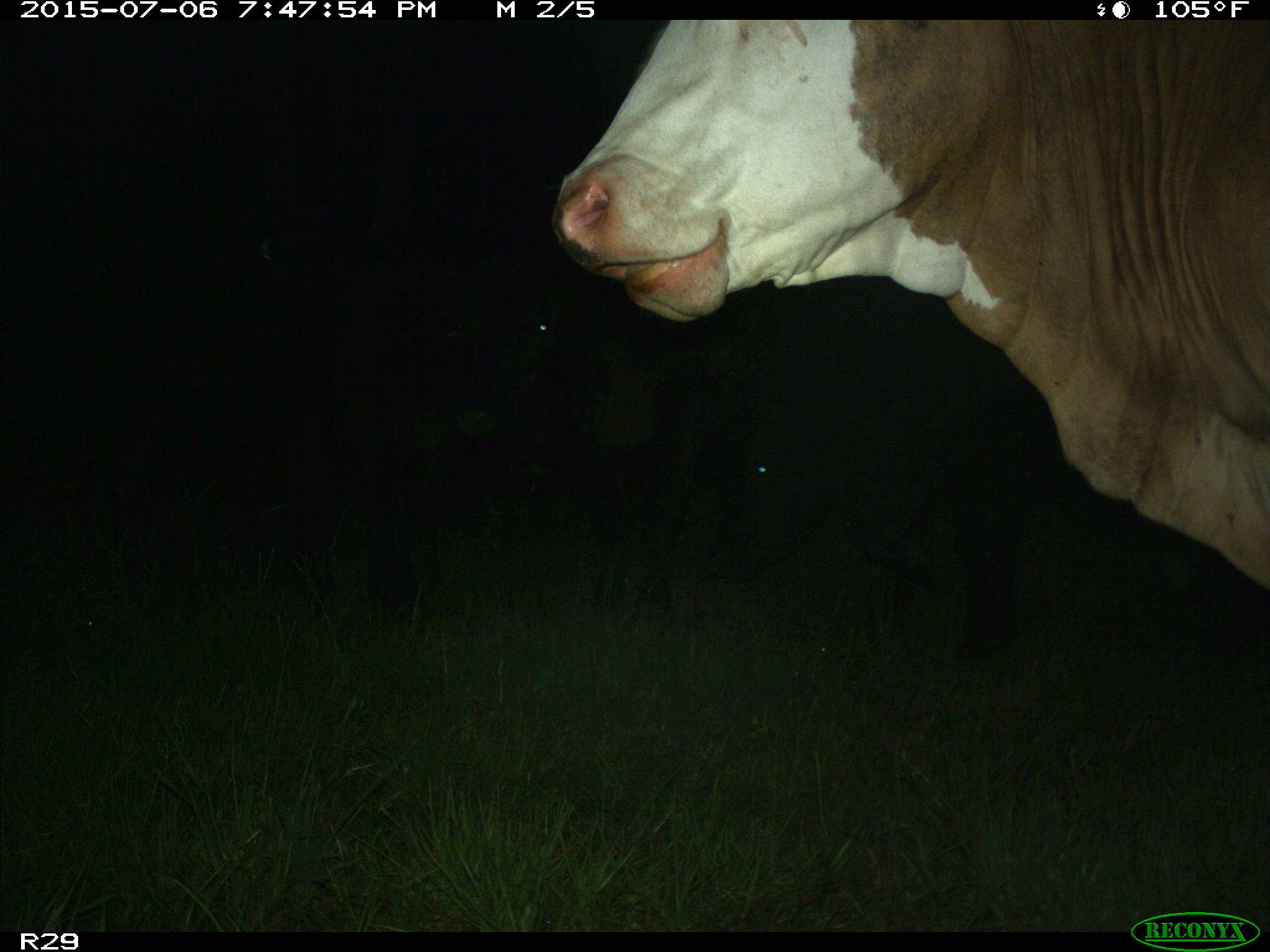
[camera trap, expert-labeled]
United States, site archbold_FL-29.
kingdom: Animalia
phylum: Chordata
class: Mammalia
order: Artiodactyla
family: Bovidae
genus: Bos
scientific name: Bos taurus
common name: domestic cow